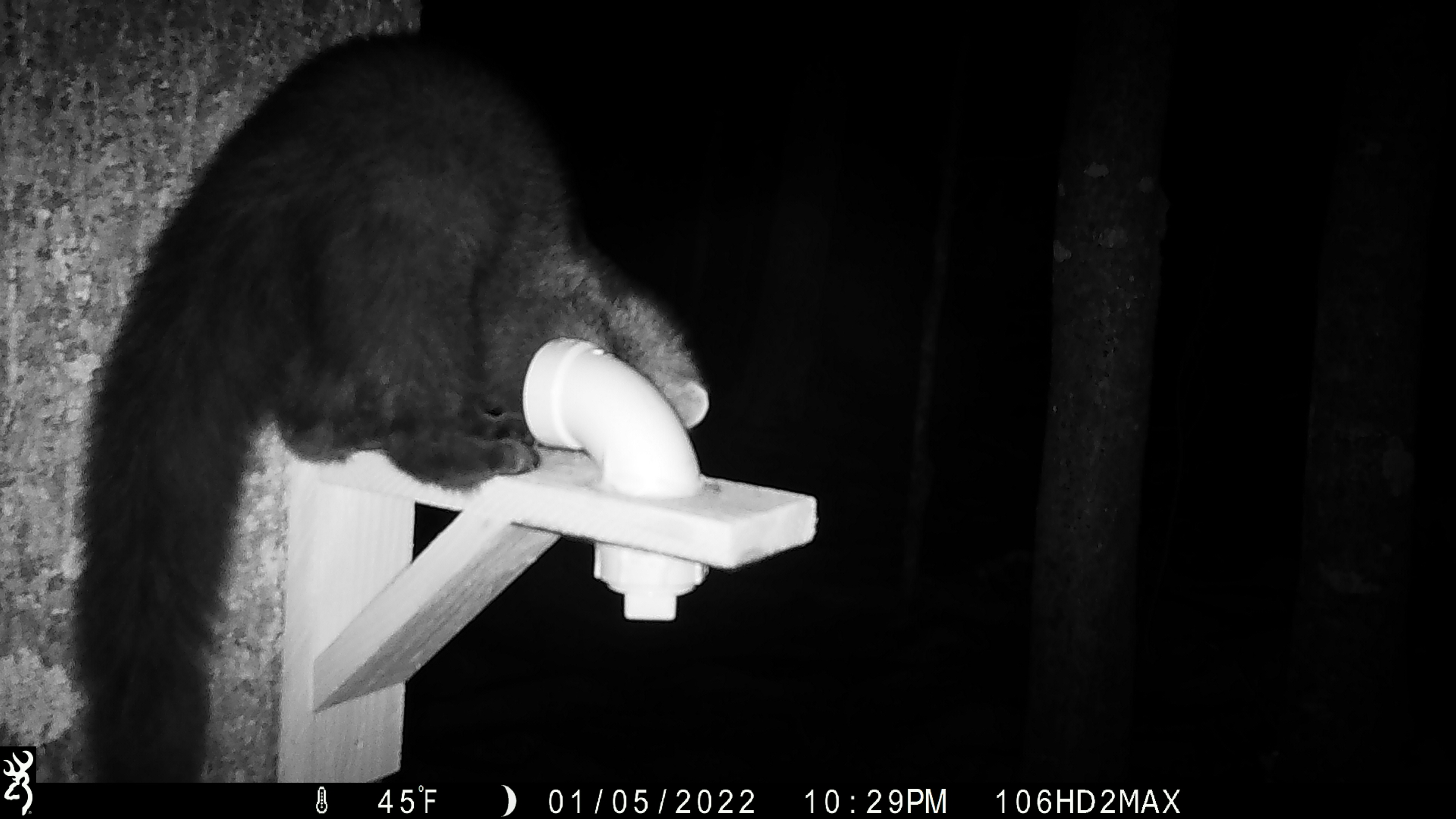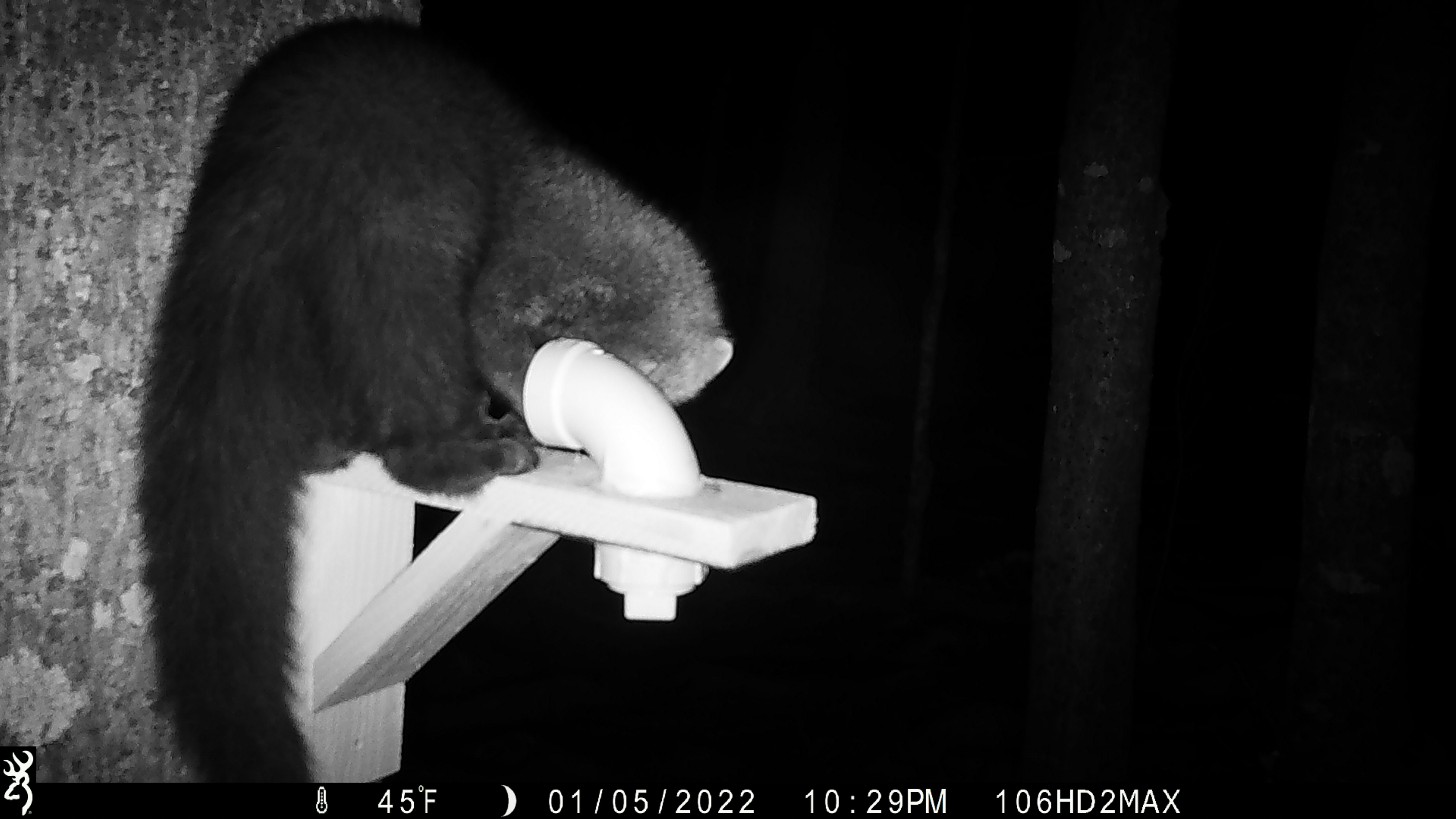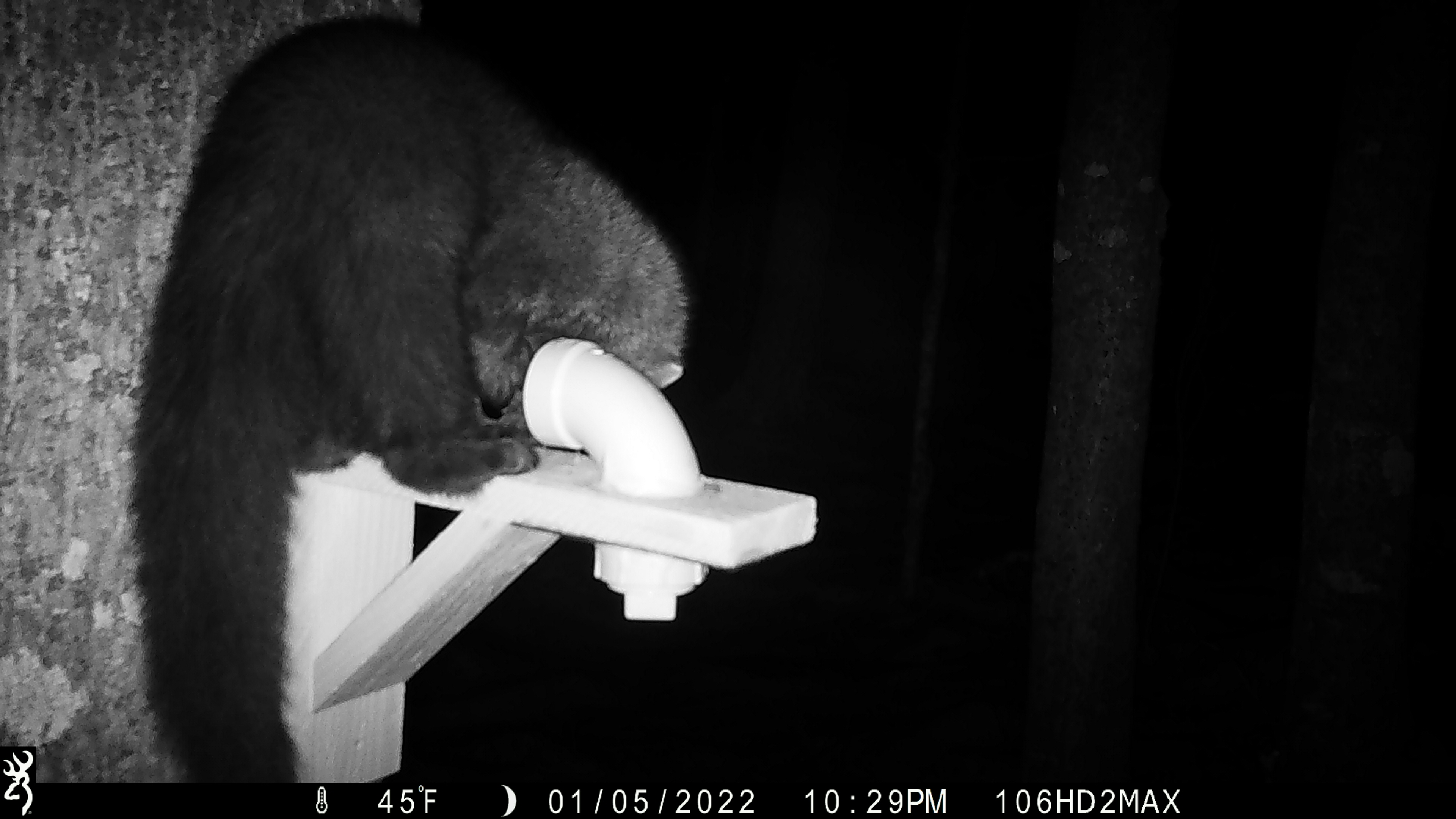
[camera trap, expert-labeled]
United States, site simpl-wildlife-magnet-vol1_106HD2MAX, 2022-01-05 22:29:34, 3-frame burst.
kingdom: Animalia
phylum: Chordata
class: Mammalia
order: Carnivora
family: Mustelidae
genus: Pekania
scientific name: Pekania pennanti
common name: fisher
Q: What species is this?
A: Fisher (Pekania pennanti).